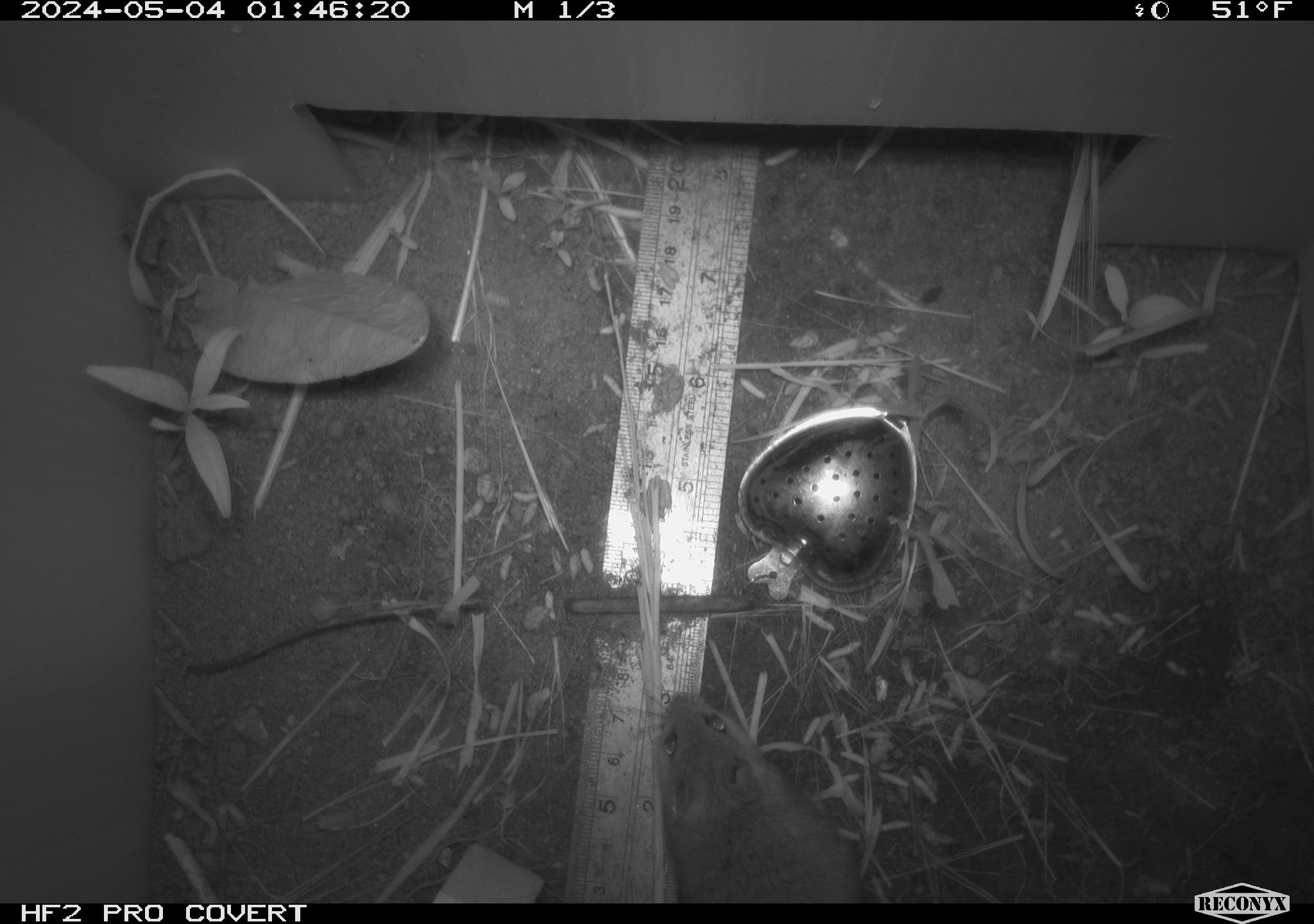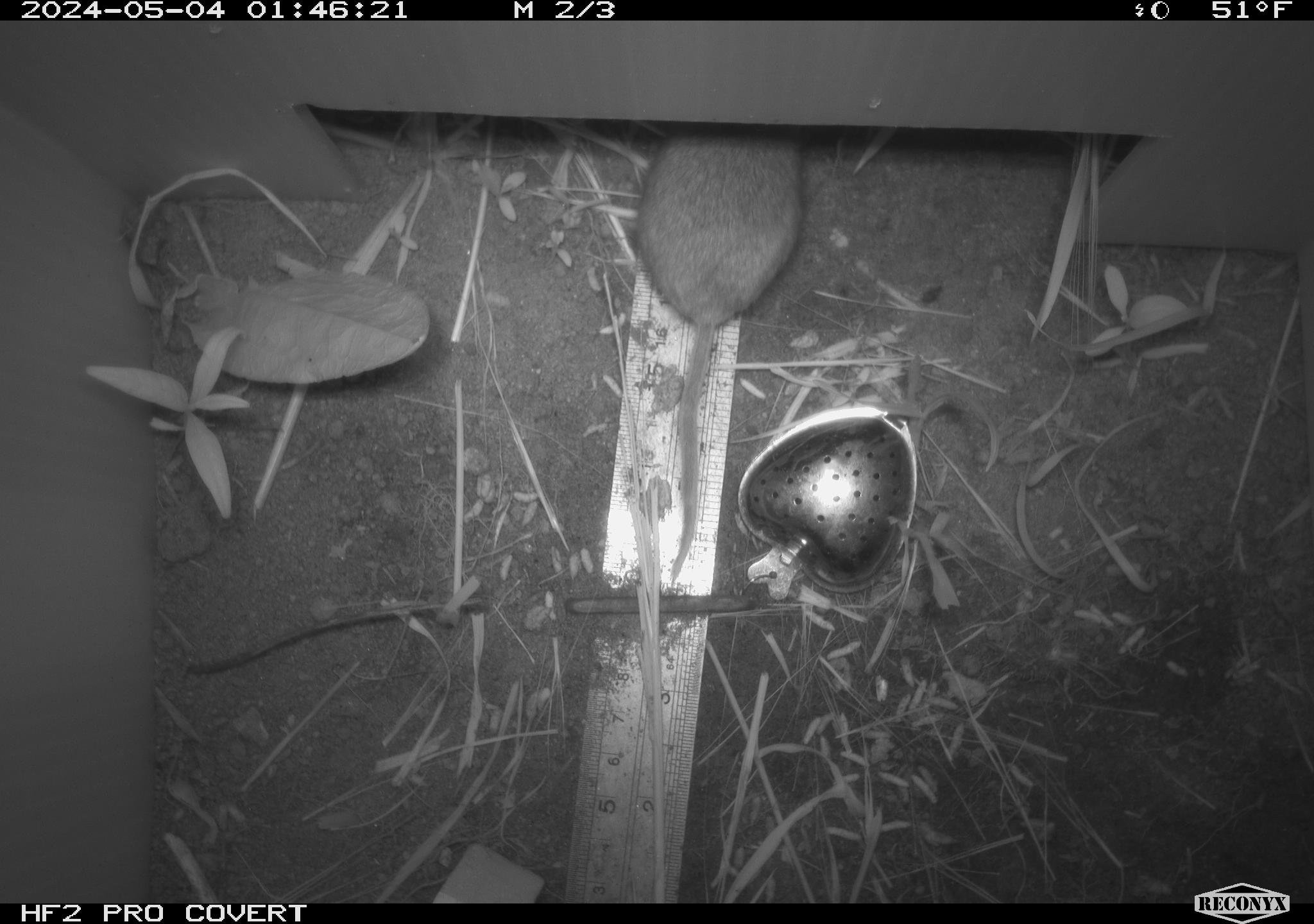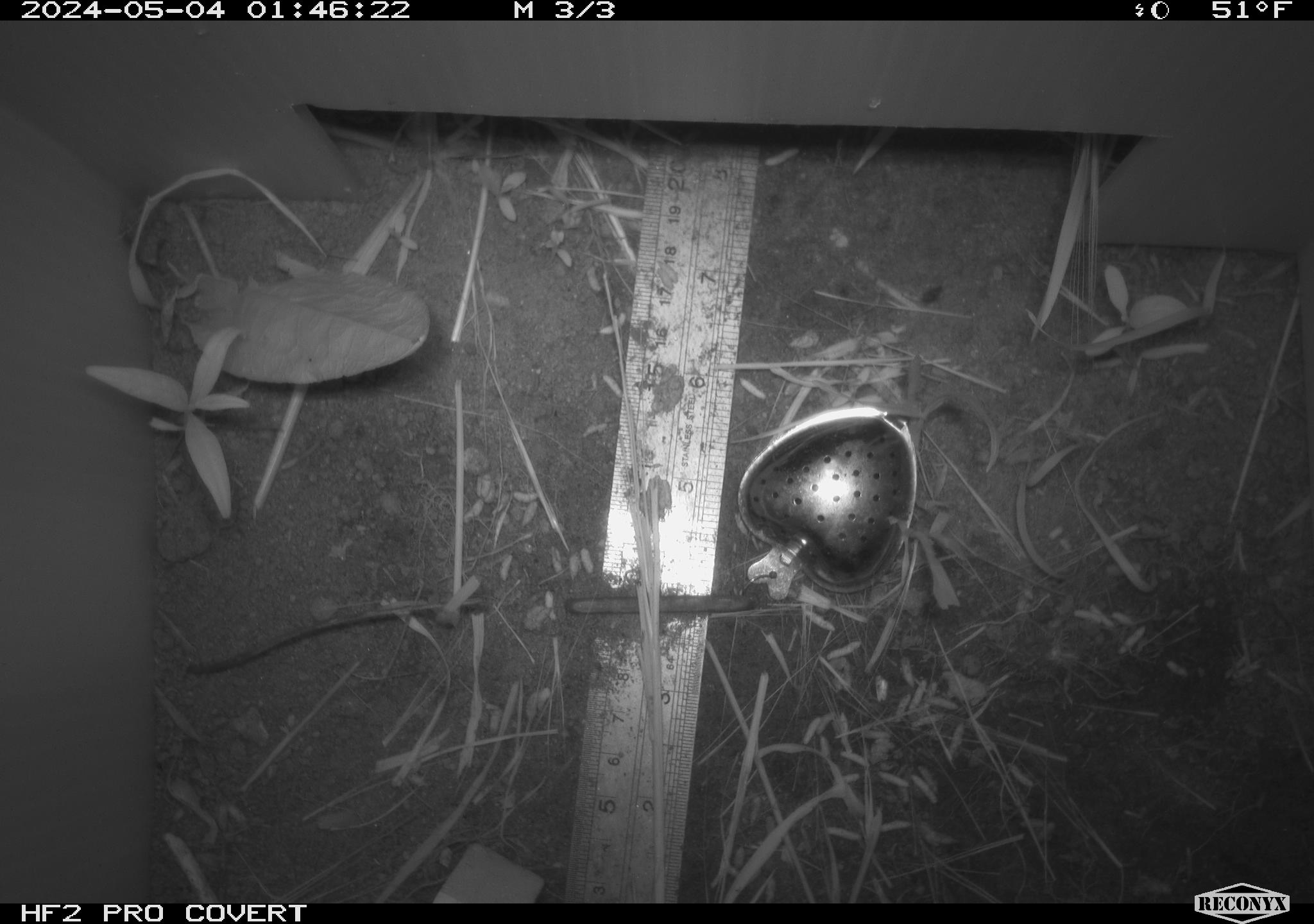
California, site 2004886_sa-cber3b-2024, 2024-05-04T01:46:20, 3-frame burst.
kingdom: Animalia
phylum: Chordata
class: Mammalia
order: Rodentia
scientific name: Rodentia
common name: mouse species